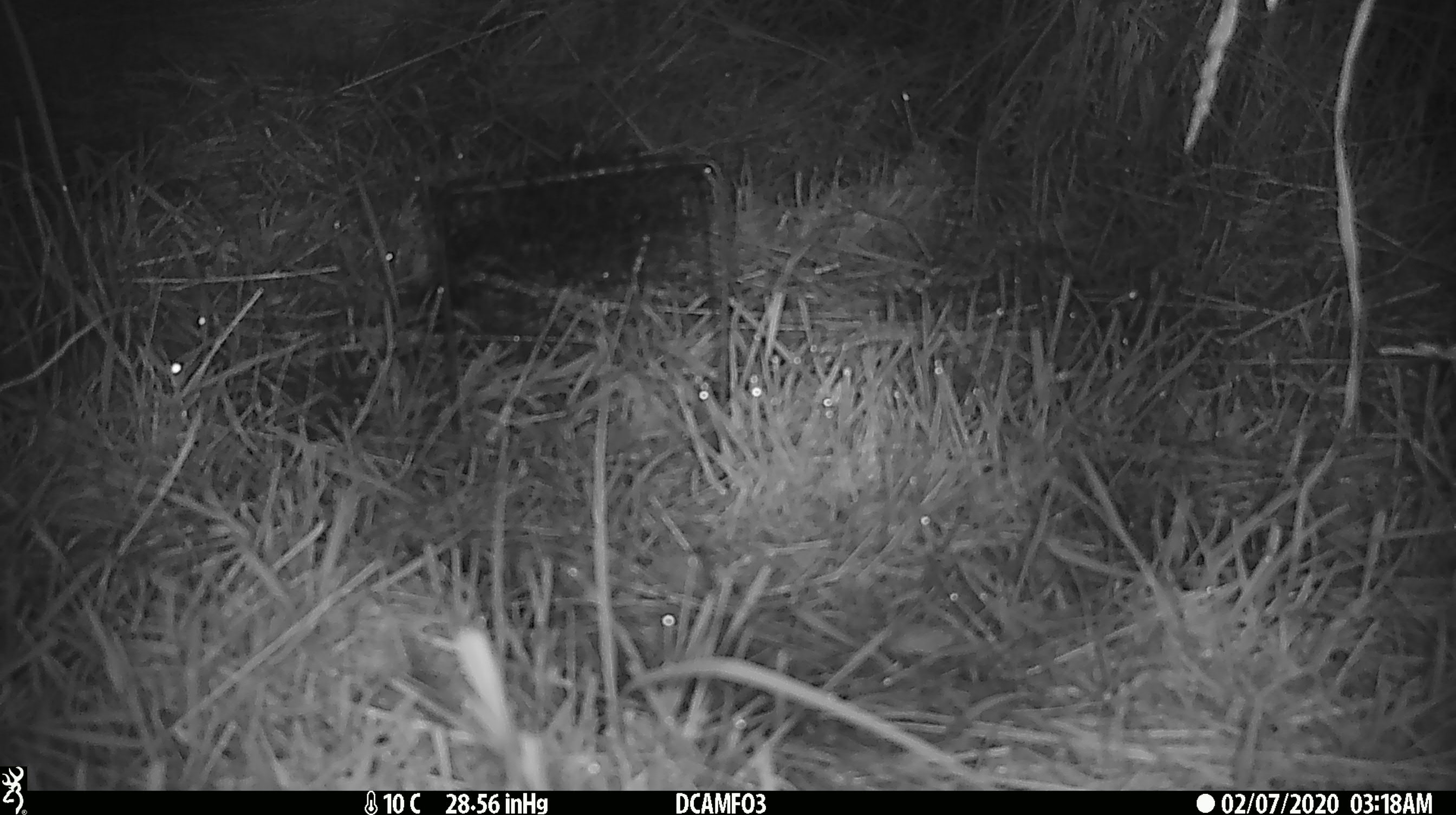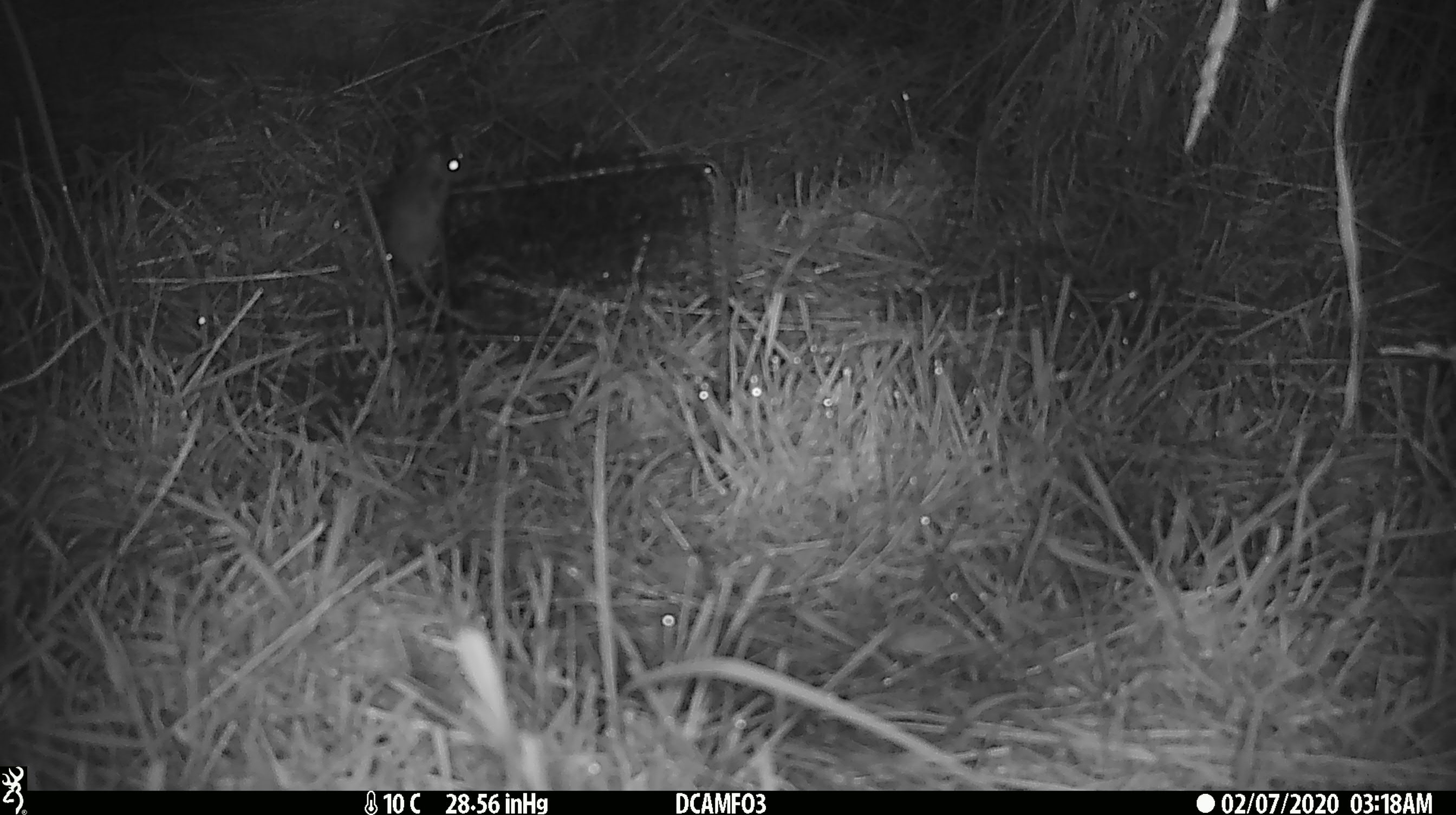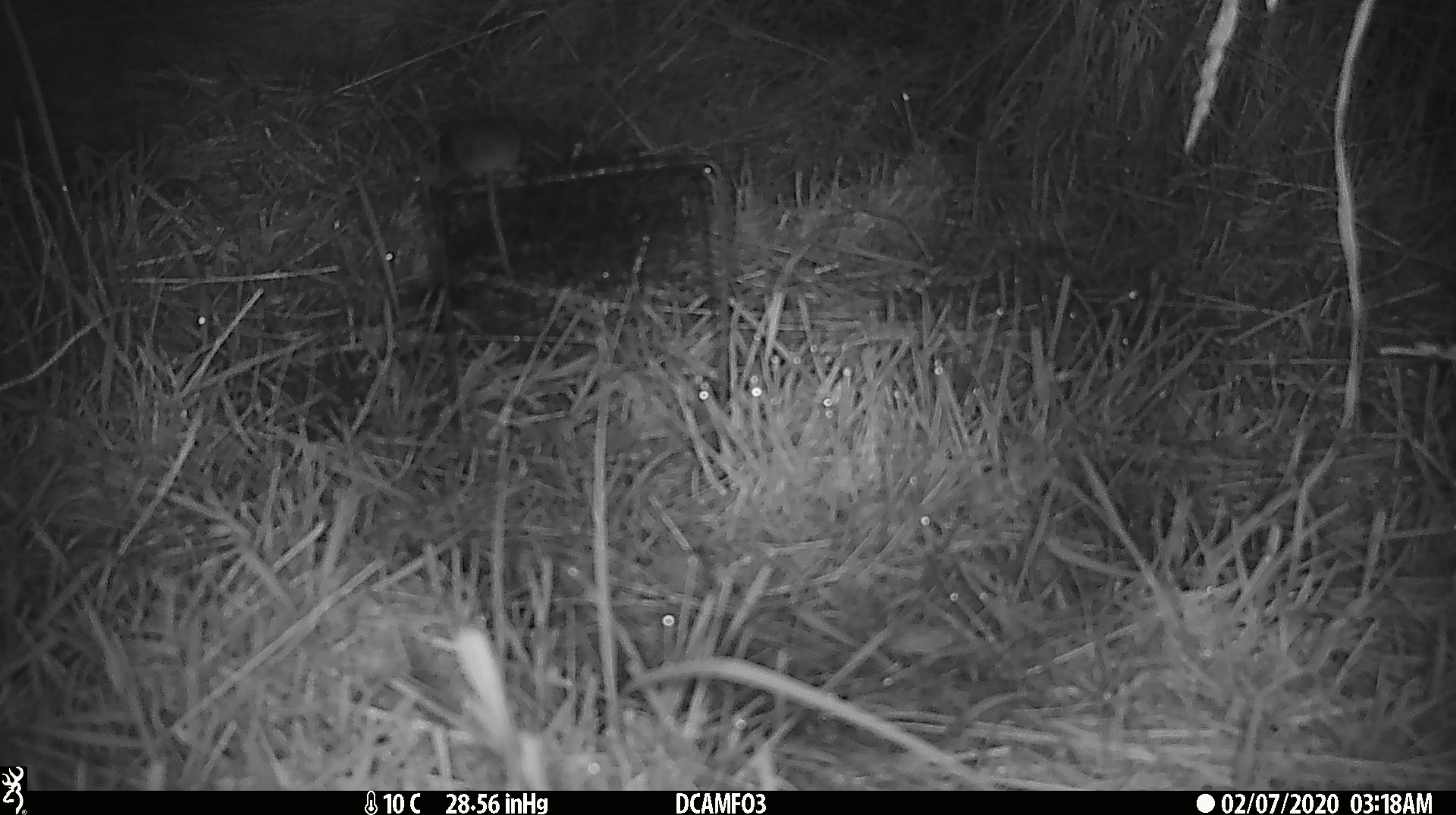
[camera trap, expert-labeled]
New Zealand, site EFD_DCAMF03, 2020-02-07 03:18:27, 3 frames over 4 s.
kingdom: Animalia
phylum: Chordata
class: Mammalia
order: Rodentia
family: Muridae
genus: Mus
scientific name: Mus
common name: mouse